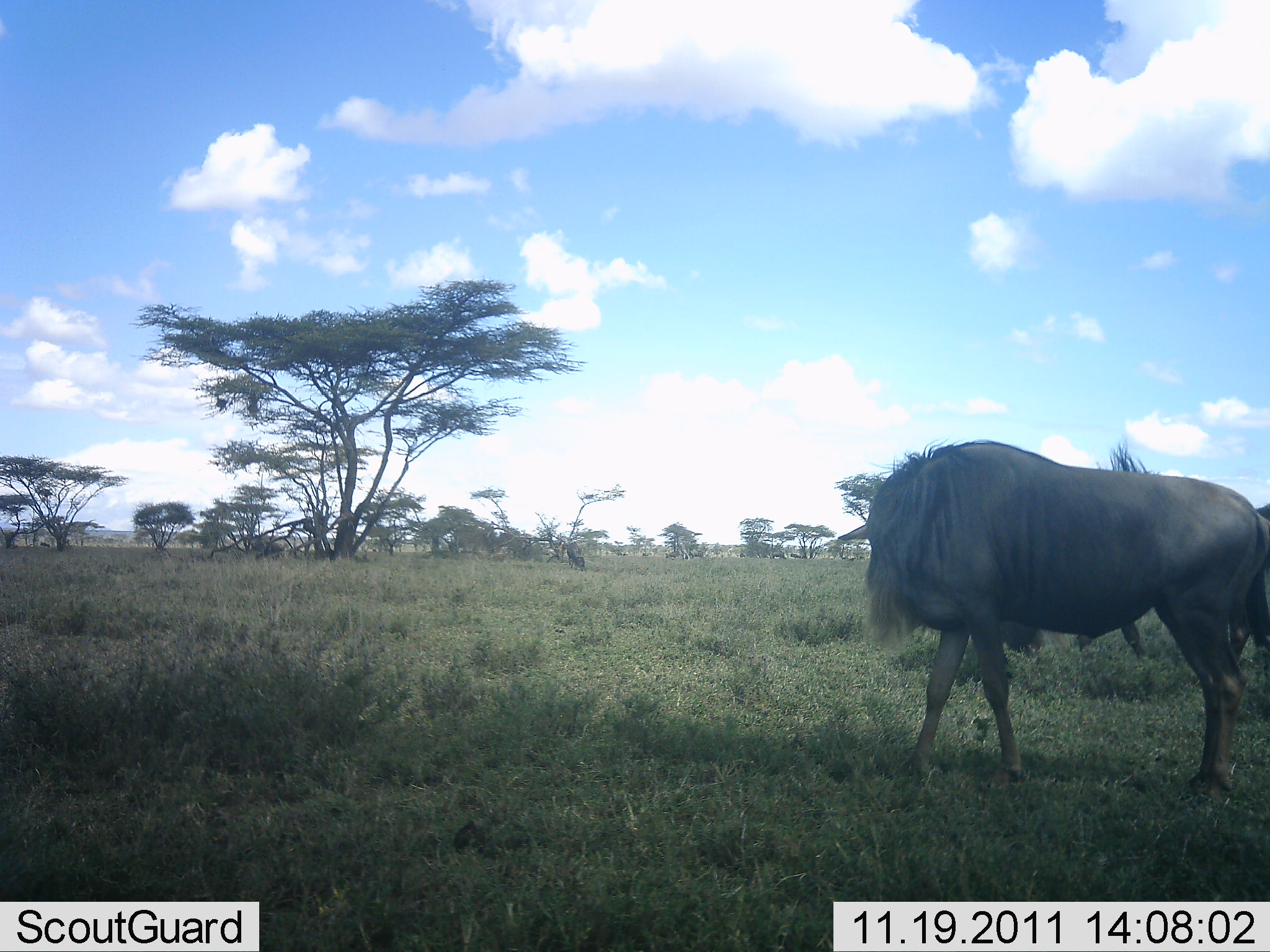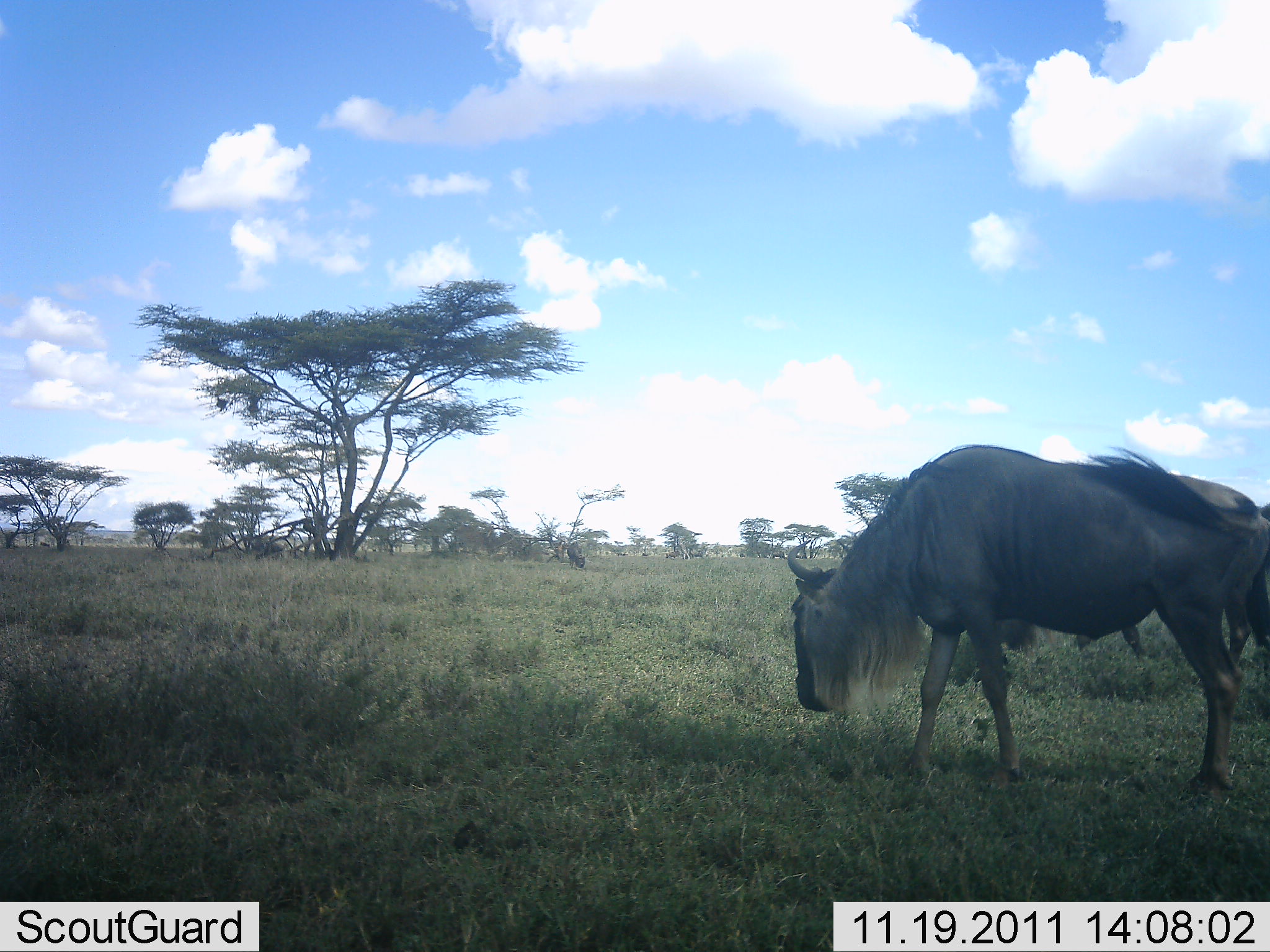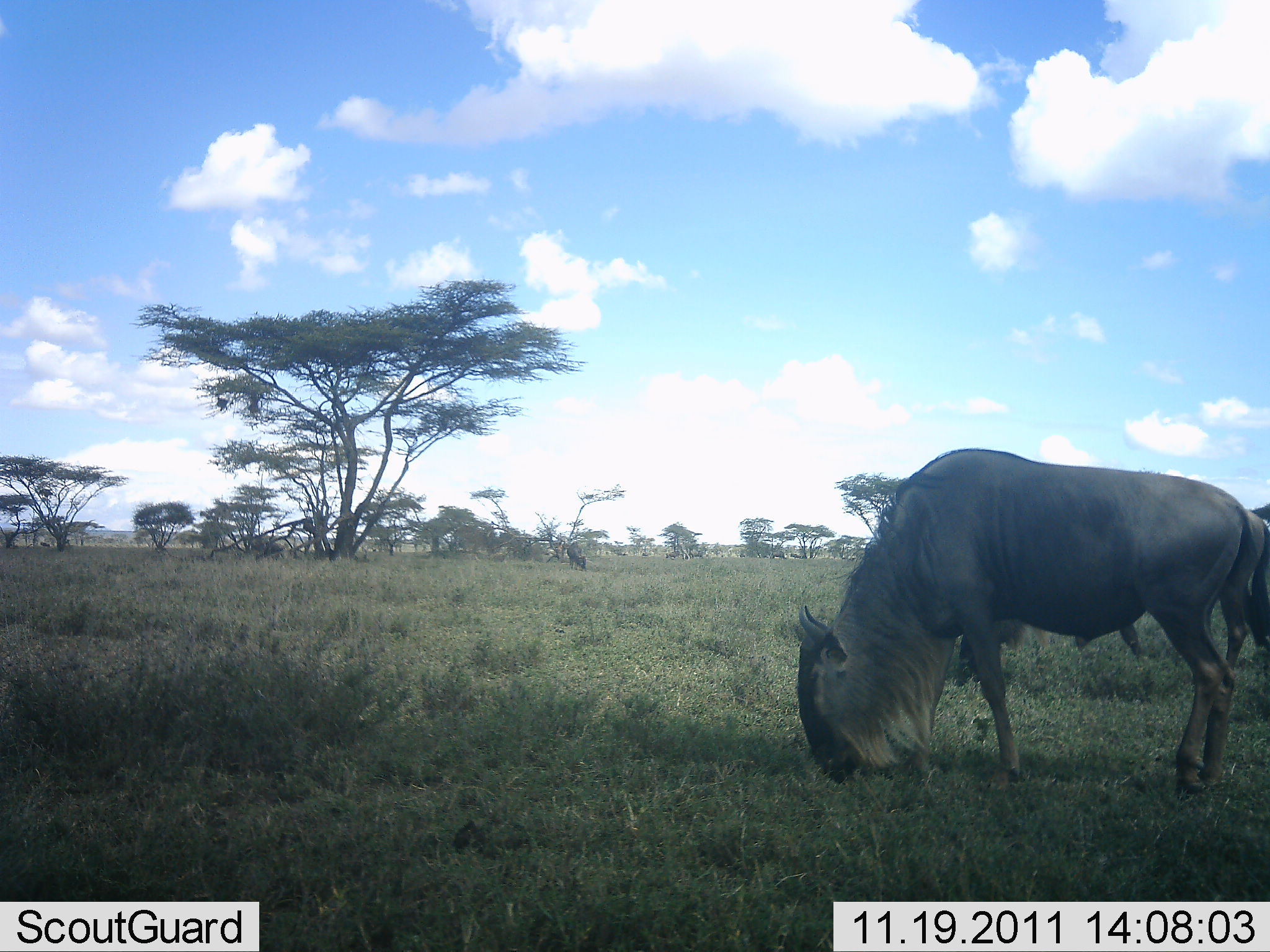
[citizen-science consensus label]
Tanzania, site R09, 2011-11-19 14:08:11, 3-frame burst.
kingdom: Animalia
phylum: Chordata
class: Mammalia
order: Artiodactyla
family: Bovidae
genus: Connochaetes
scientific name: Connochaetes taurinus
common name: blue wildebeest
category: wildebeest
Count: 2.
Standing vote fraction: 40%.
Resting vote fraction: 0%.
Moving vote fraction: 0%.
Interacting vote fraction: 0%.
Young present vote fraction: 0%.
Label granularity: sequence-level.